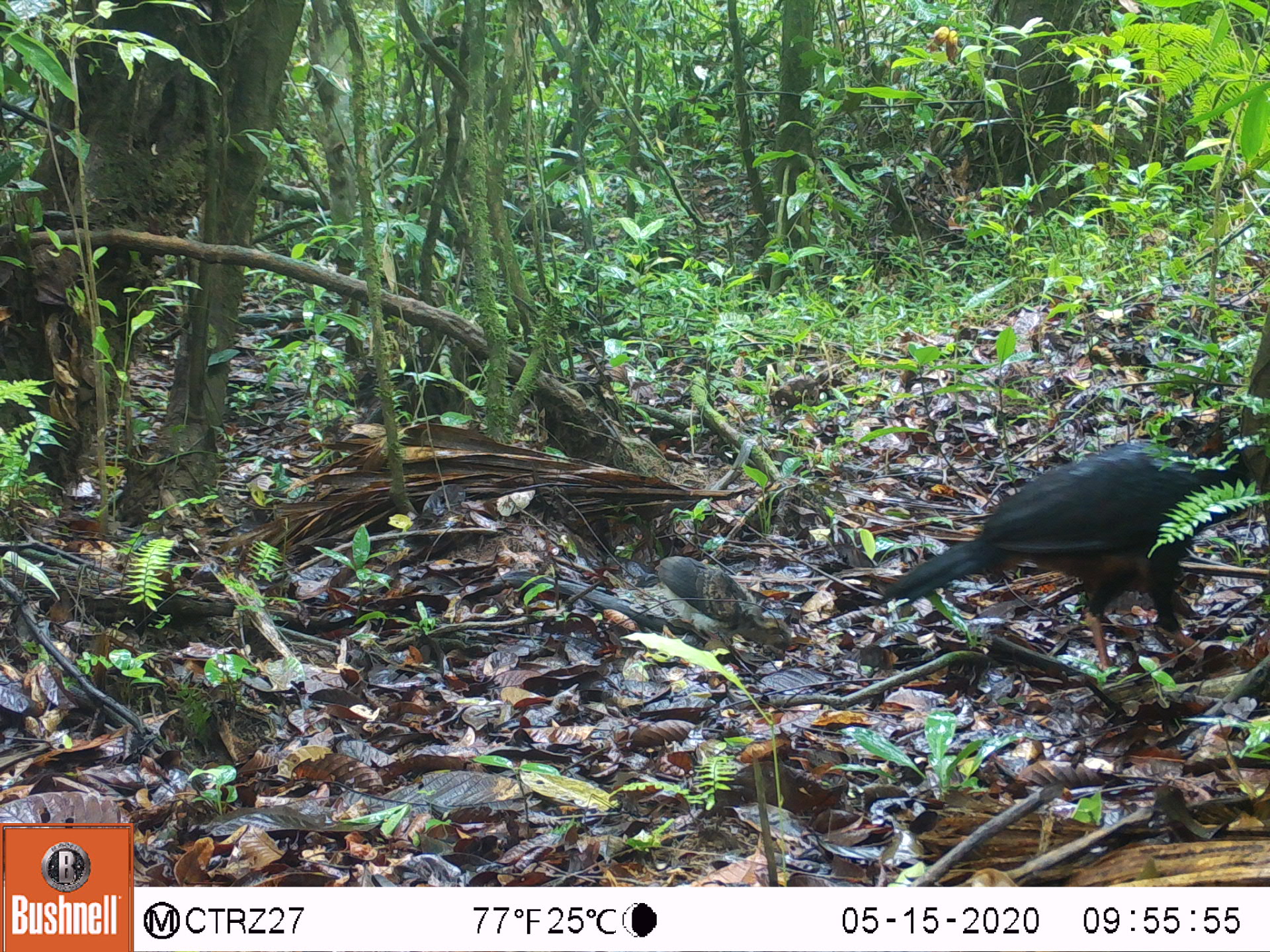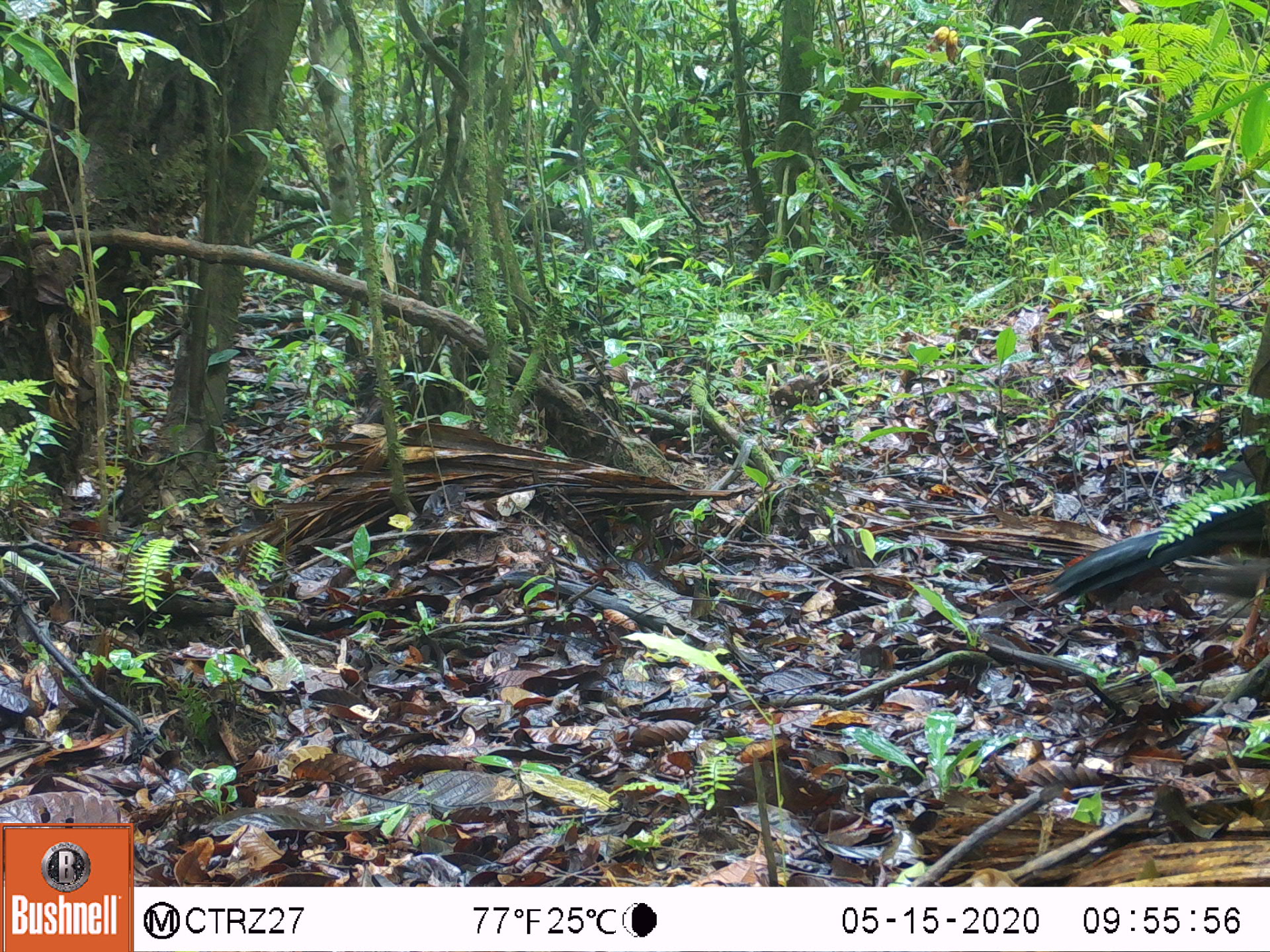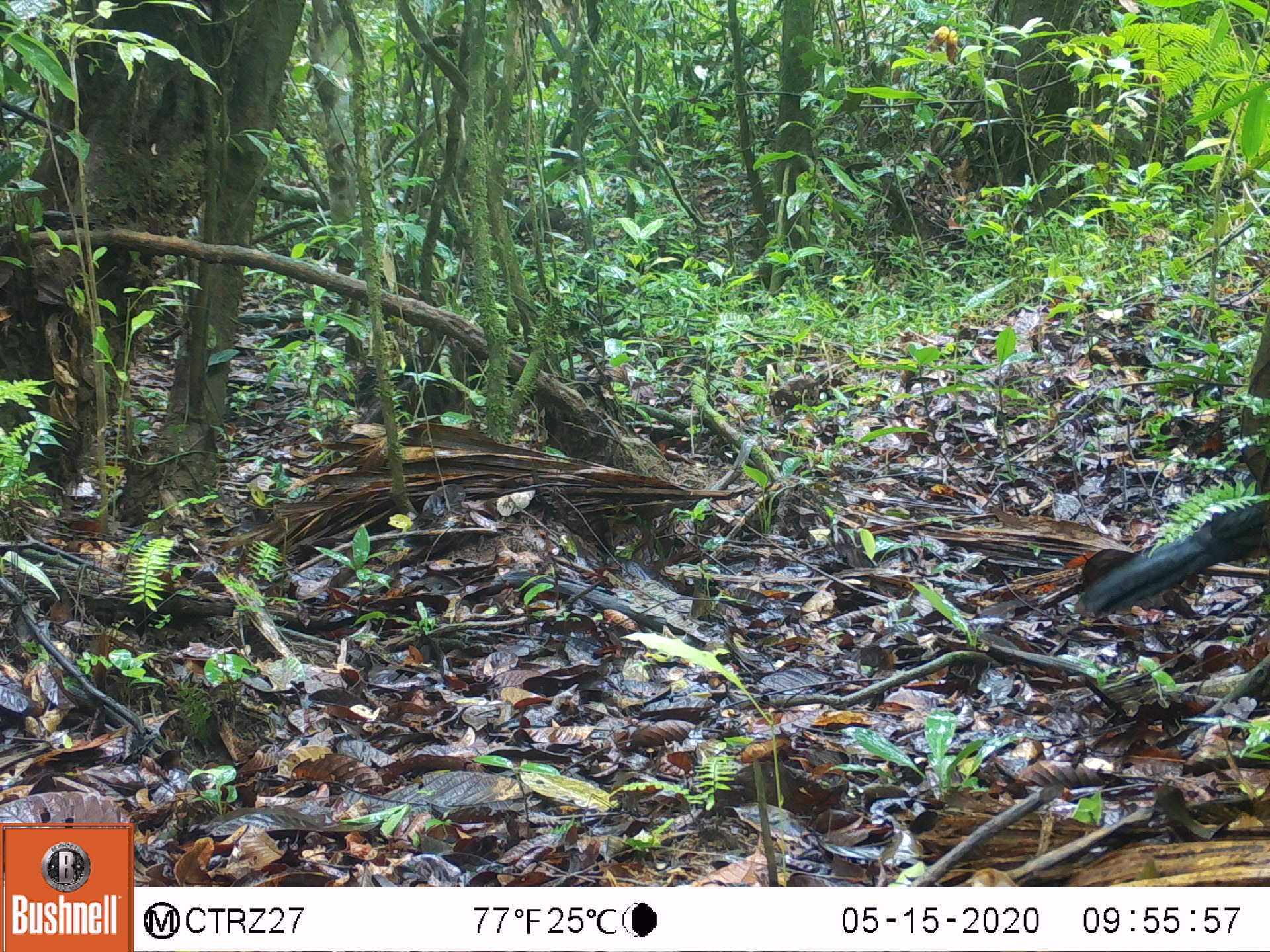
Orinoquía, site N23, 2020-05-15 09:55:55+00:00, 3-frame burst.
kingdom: Animalia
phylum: Chordata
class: Aves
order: Galliformes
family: Cracidae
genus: Mitu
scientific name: Mitu salvini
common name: salvin's currasow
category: salvins curassow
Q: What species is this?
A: Salvins curassow (salvin's currasow) (Mitu salvini).